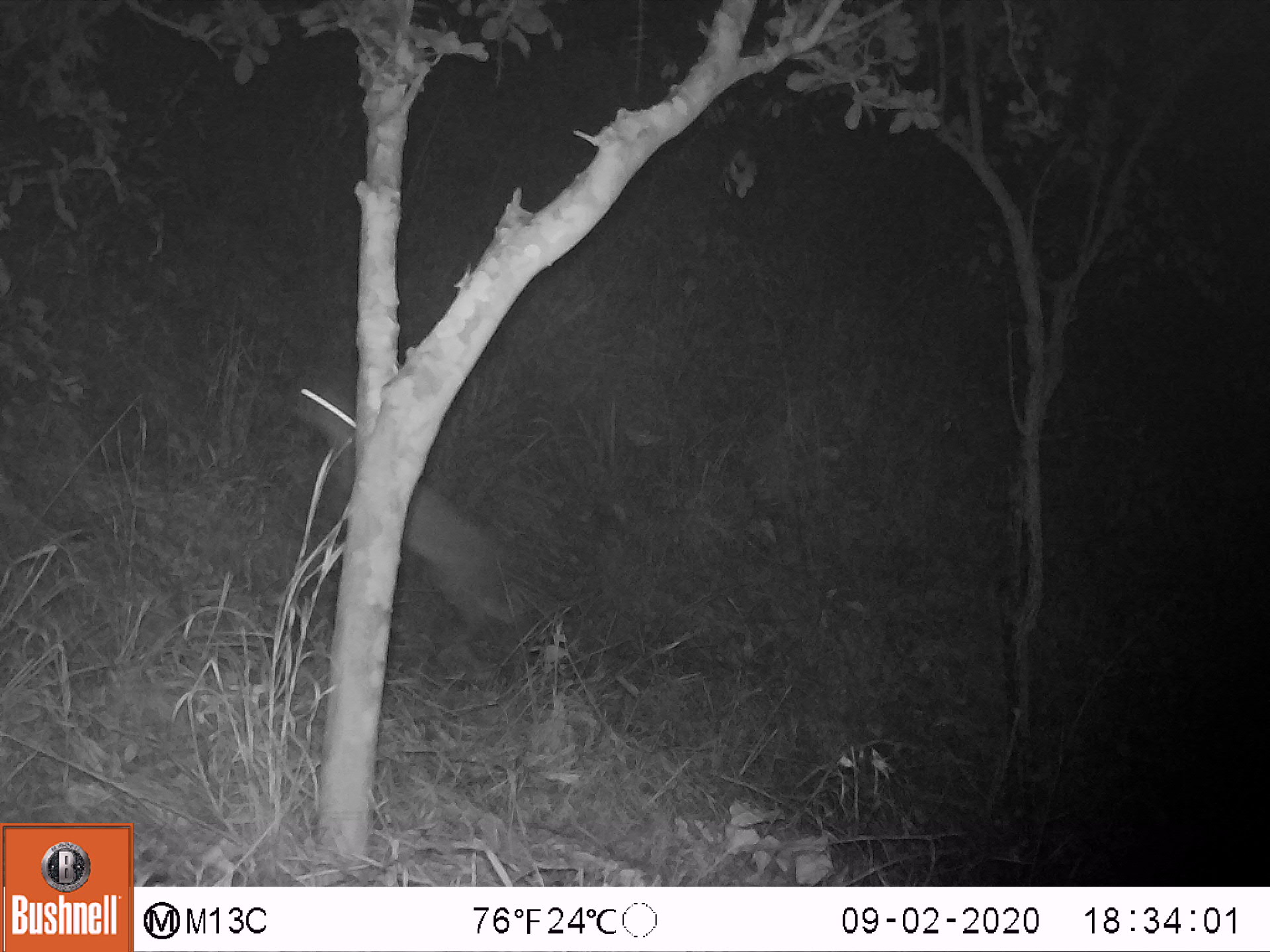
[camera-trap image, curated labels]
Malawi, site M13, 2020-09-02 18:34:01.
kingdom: Animalia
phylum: Chordata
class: Mammalia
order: Artiodactyla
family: Bovidae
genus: Sylvicapra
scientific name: Sylvicapra grimmia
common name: common duiker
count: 1